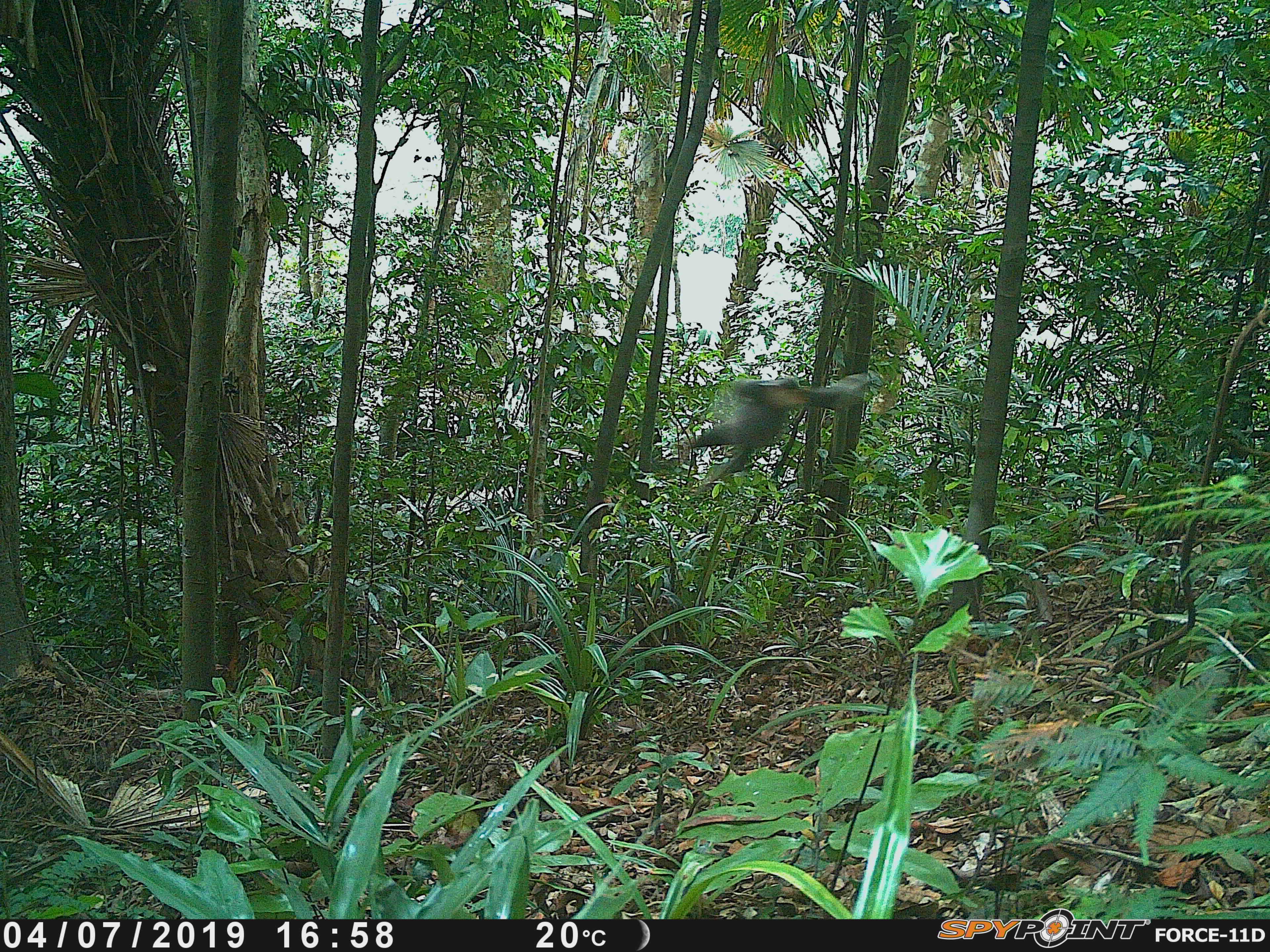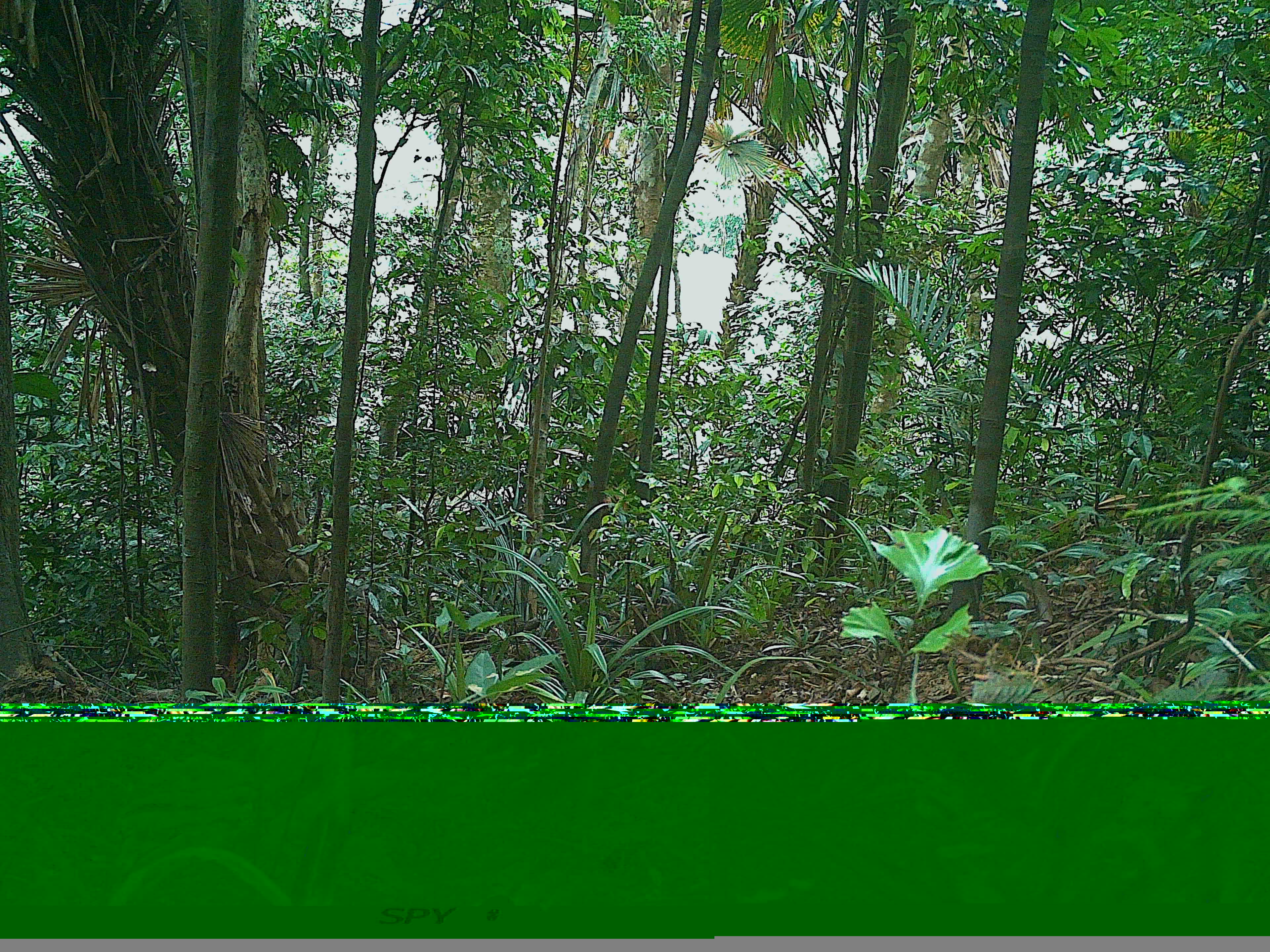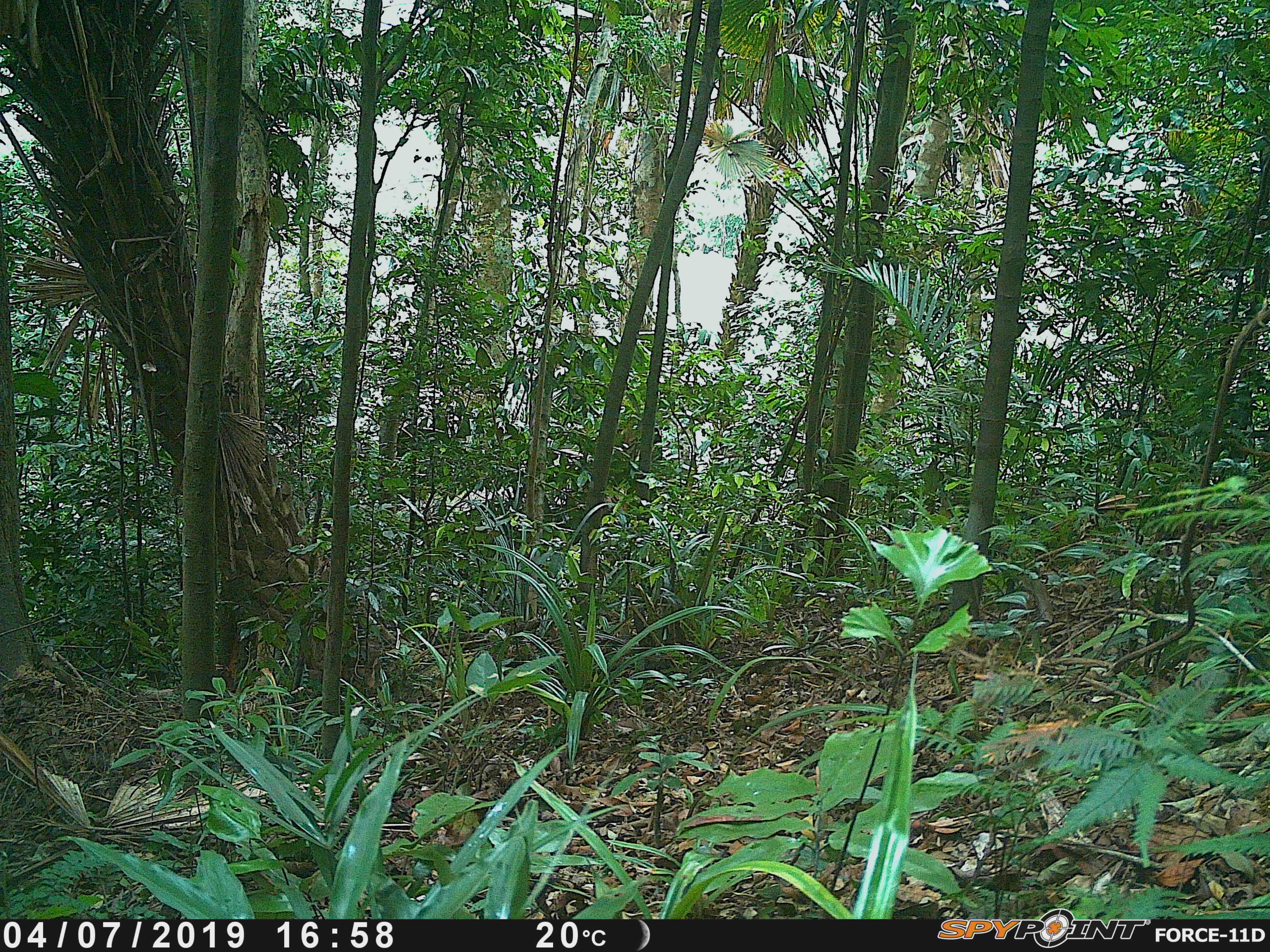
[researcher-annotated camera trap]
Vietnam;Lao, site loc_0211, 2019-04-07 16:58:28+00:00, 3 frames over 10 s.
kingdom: Animalia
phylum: Chordata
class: Mammalia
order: Primates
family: Cercopithecidae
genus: Pygathrix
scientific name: Pygathrix nemaeus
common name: red-shanked douc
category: red shanked douc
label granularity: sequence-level